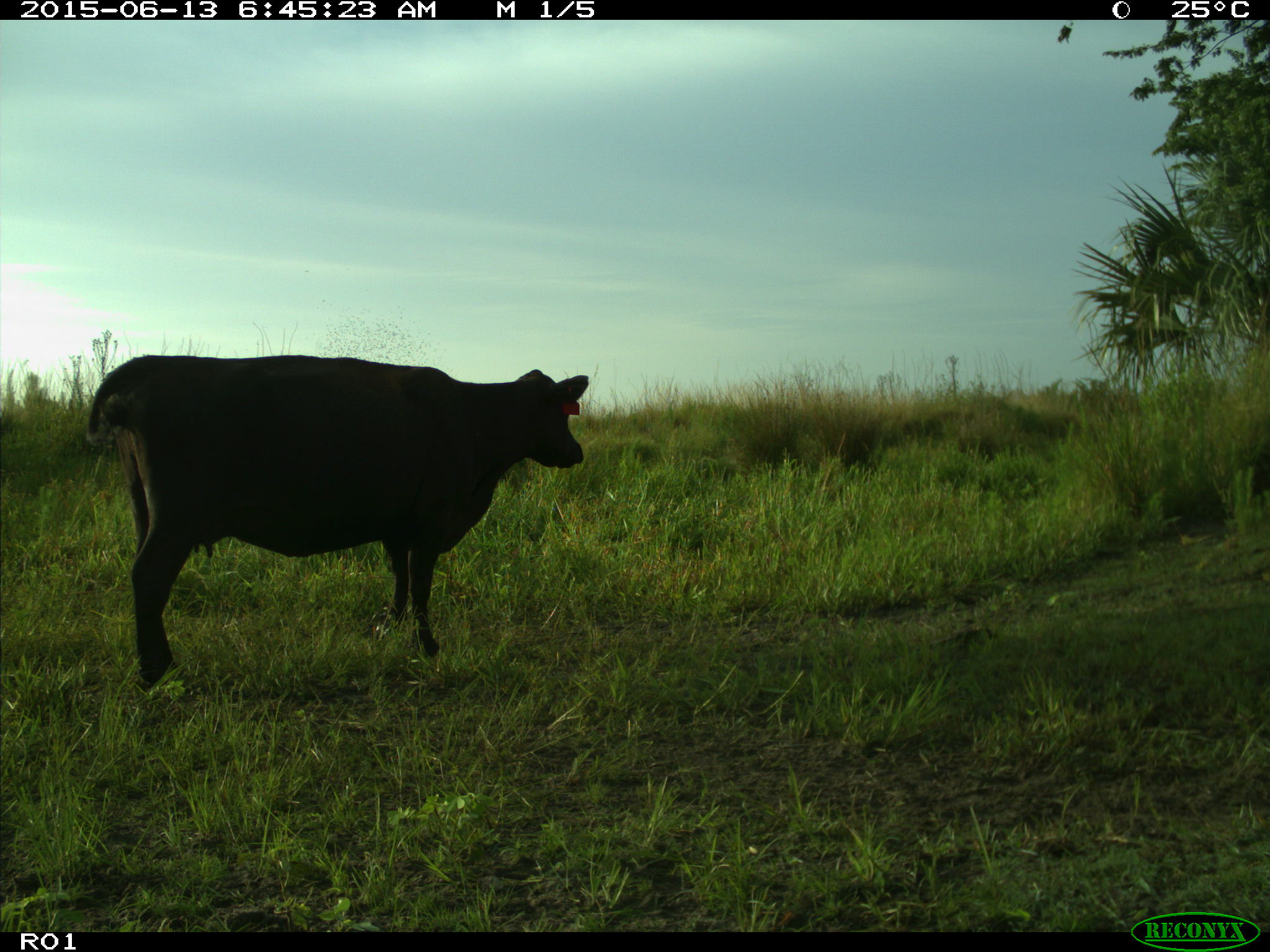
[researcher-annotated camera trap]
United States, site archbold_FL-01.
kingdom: Animalia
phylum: Chordata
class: Mammalia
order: Artiodactyla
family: Bovidae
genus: Bos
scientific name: Bos taurus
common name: domestic cow